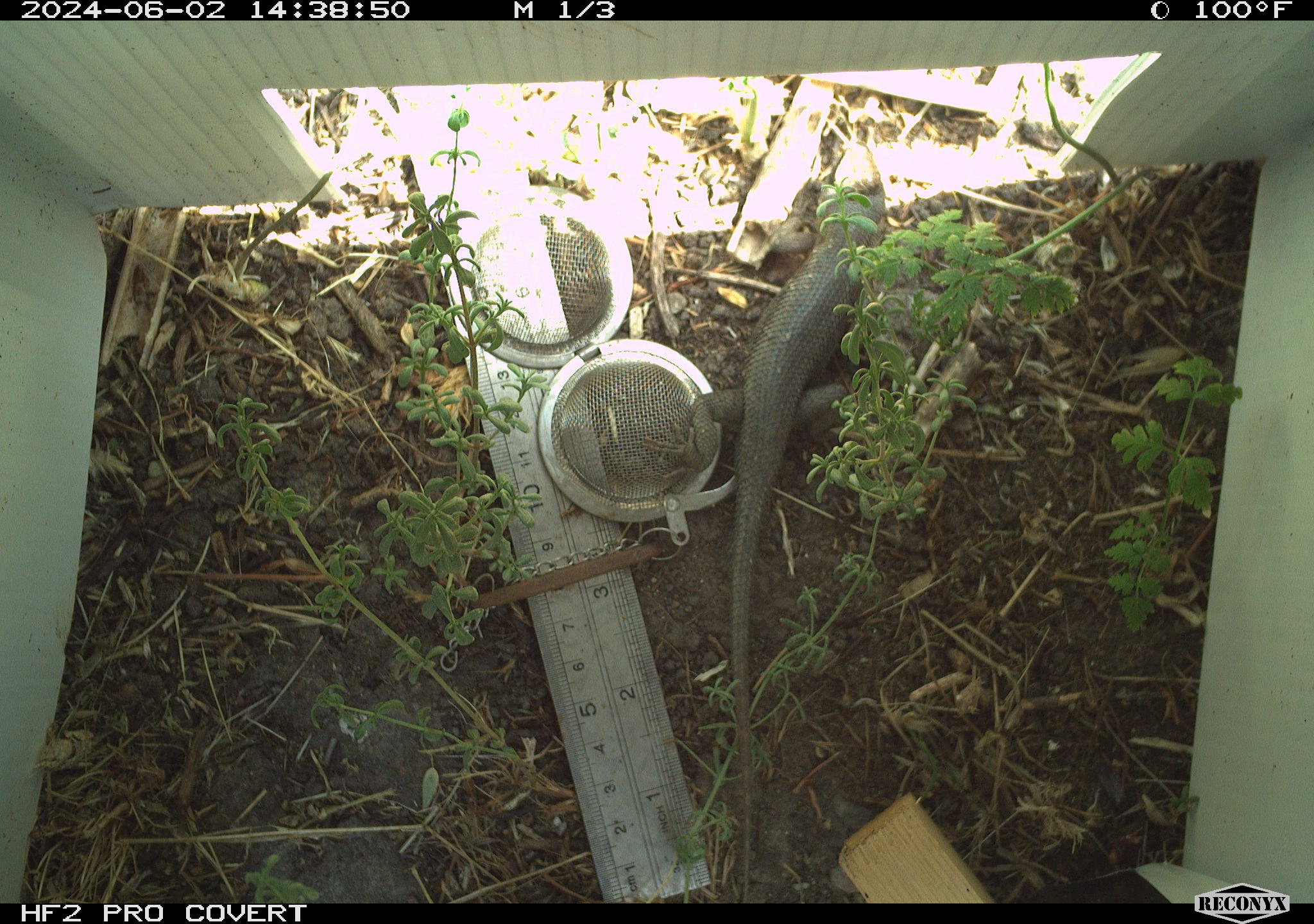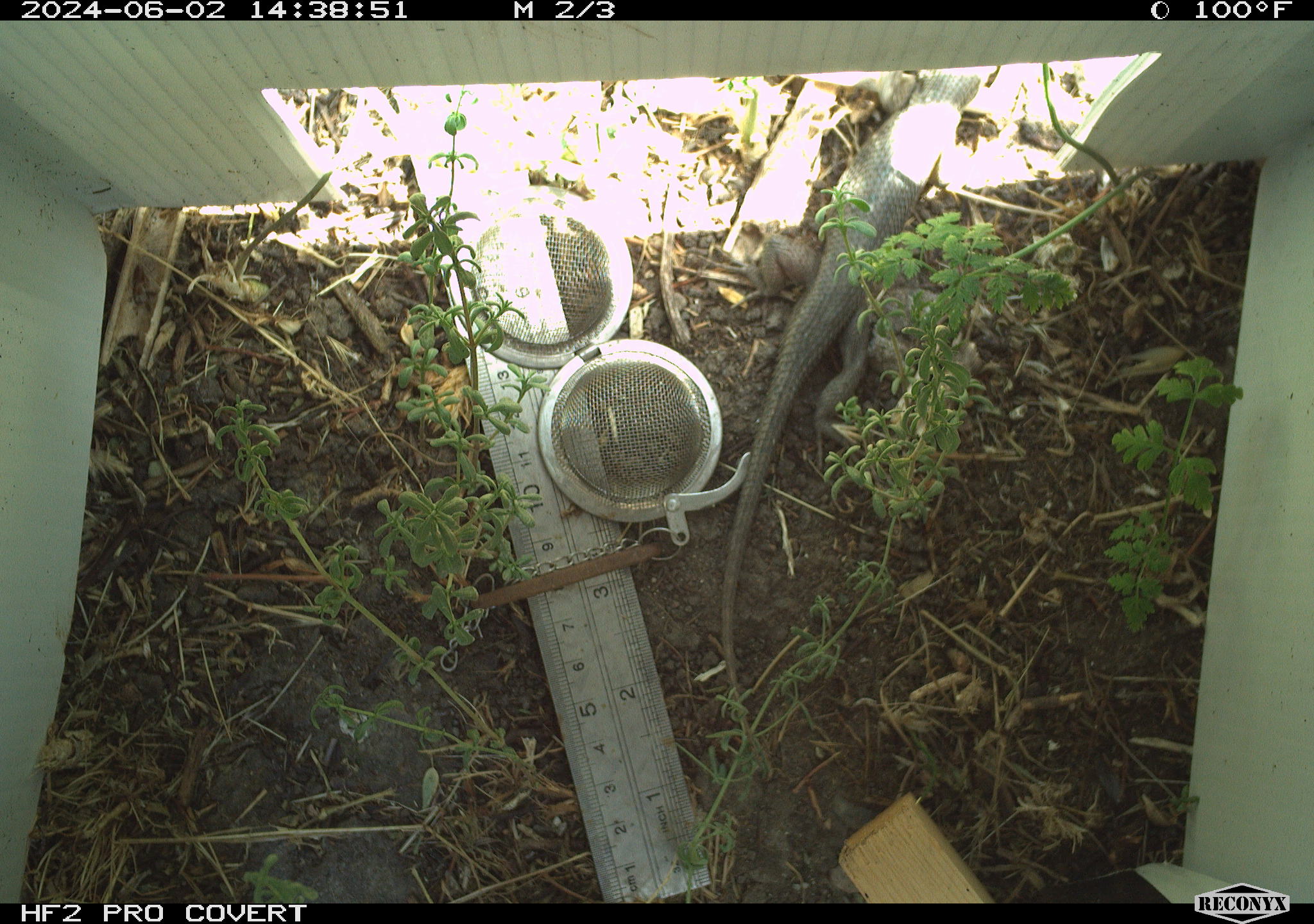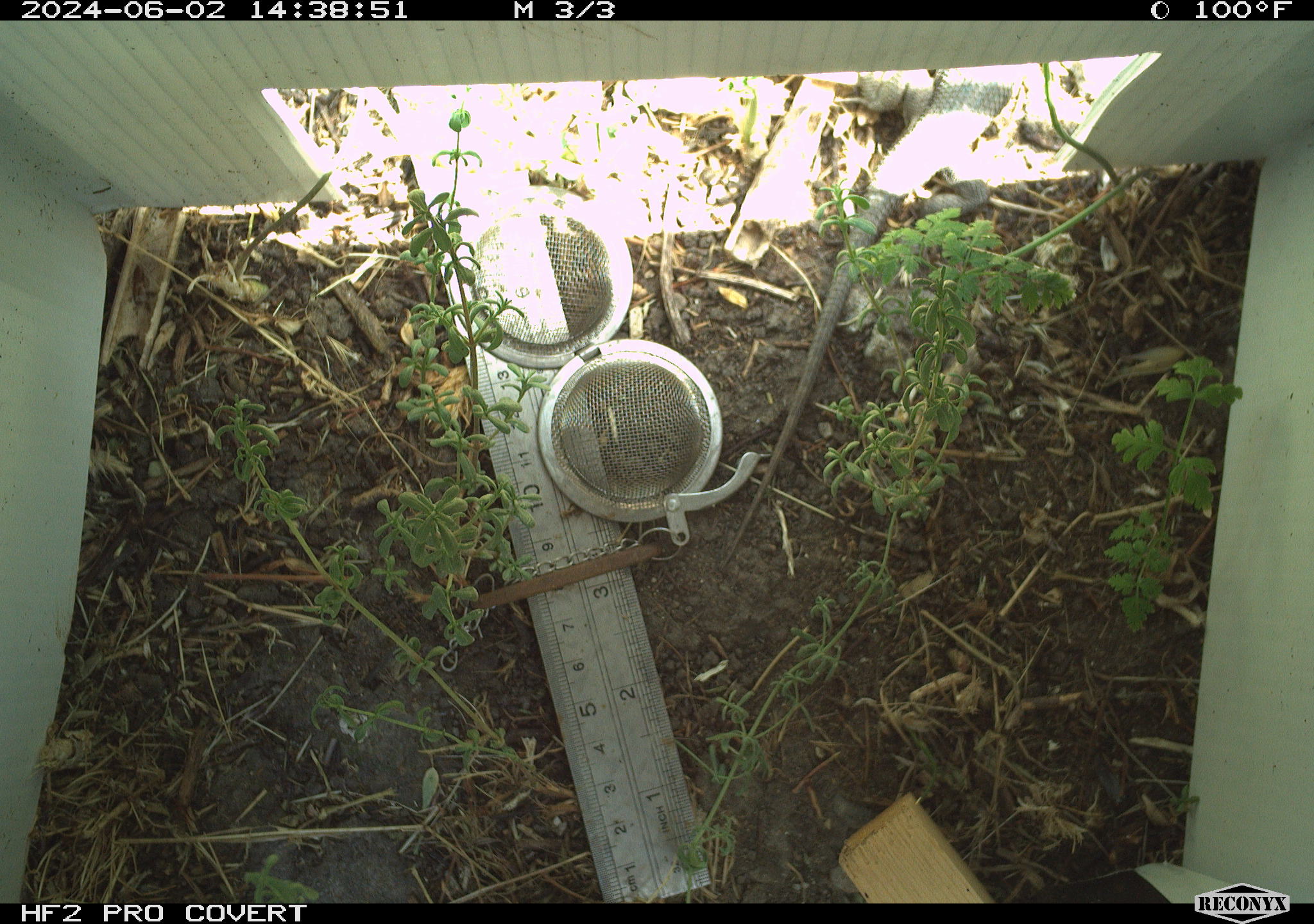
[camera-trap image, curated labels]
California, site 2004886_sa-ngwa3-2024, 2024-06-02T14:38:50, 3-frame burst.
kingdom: Animalia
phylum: Chordata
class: Reptilia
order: Squamata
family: Phrynosomatidae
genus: Sceloporus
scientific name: Sceloporus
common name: spiny lizards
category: sceloporus species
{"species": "sceloporus species (spiny lizards) (Sceloporus)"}